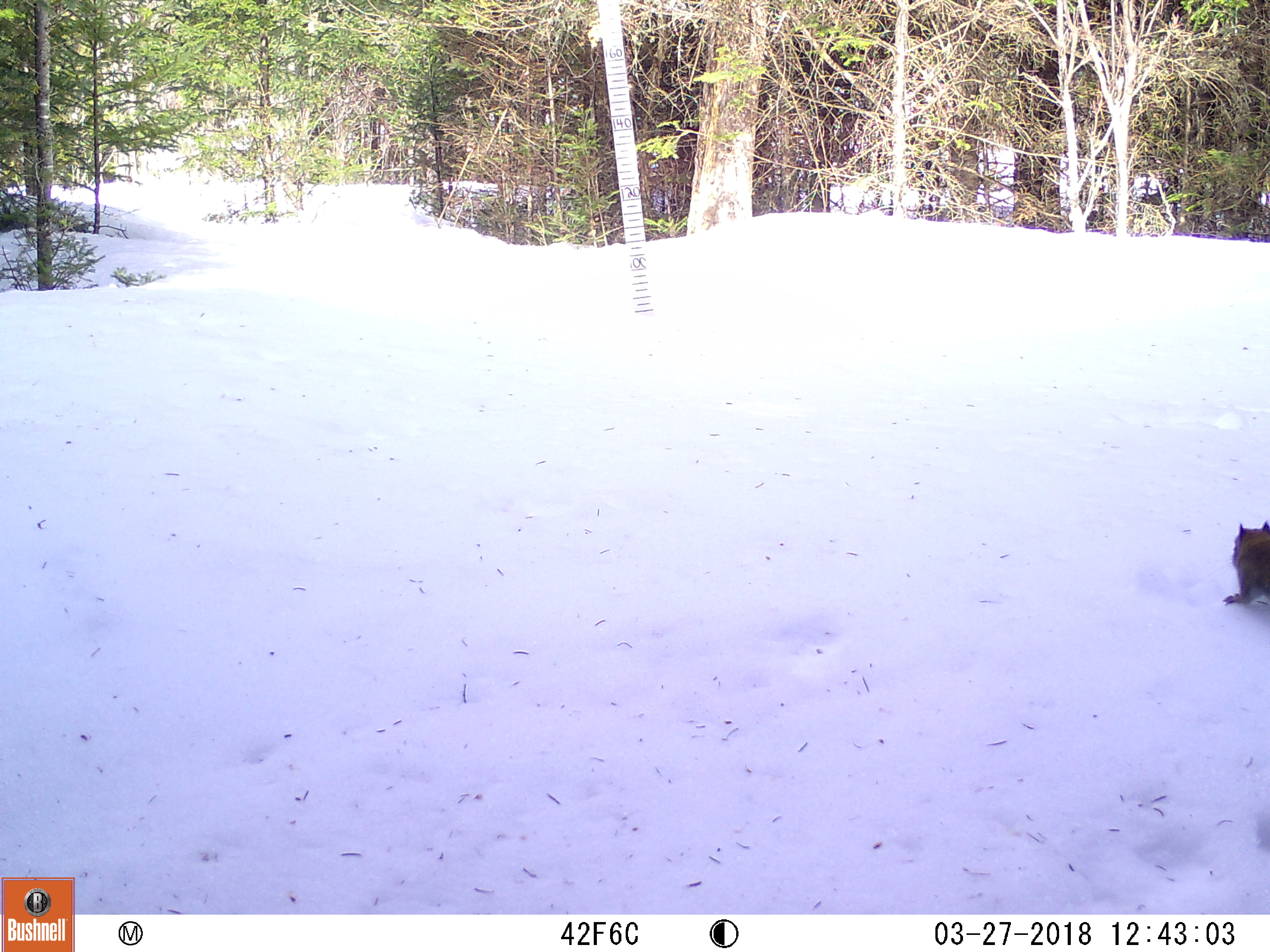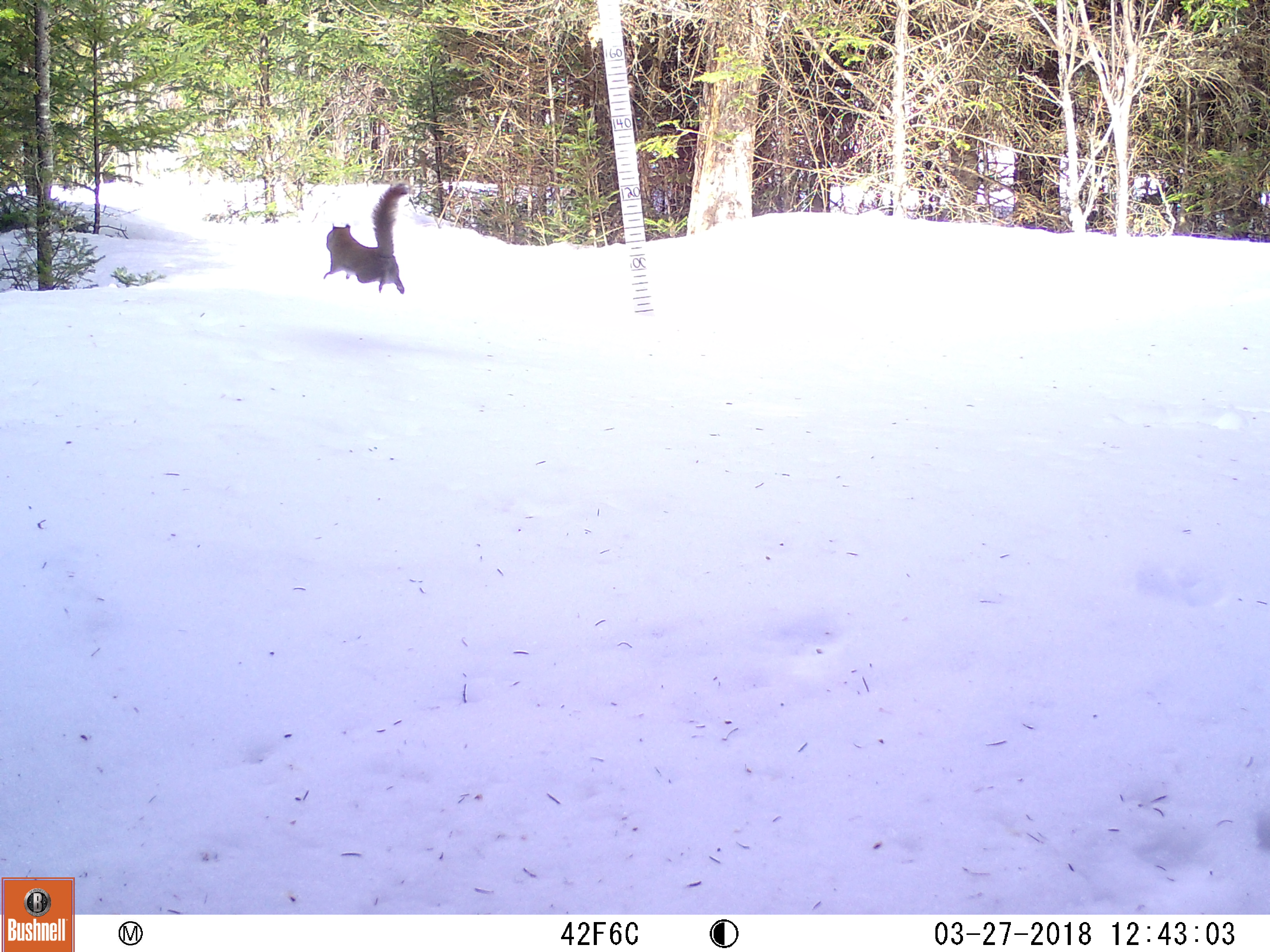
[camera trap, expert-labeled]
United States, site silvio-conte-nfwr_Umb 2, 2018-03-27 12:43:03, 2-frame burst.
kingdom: Animalia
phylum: Chordata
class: Mammalia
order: Rodentia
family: Sciuridae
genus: Tamiasciurus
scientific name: Tamiasciurus hudsonicus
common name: red squirrel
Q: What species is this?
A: Red squirrel (Tamiasciurus hudsonicus).